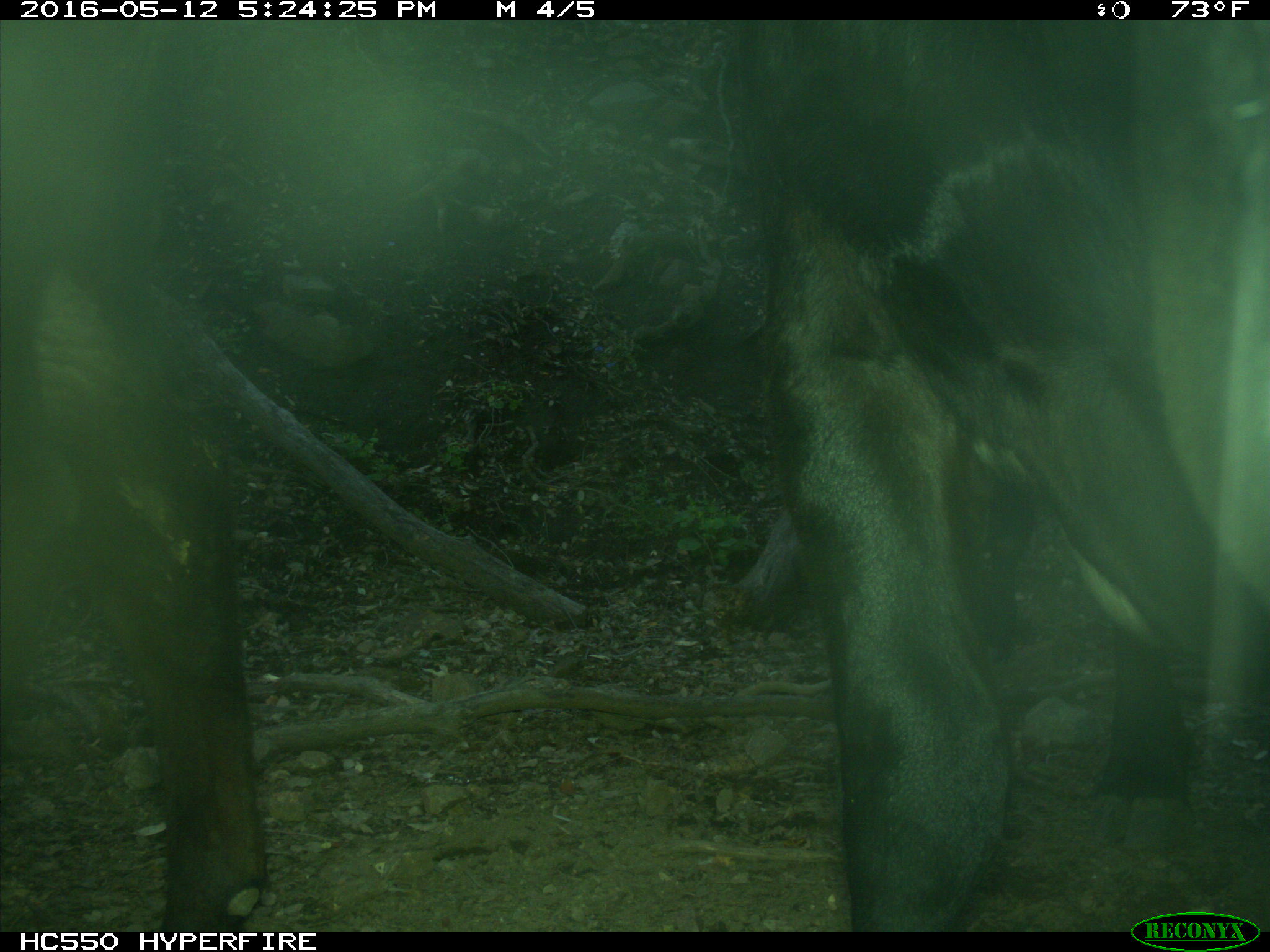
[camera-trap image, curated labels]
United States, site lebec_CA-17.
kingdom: Animalia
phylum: Chordata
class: Mammalia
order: Artiodactyla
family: Bovidae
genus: Bos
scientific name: Bos taurus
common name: domestic cow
Bos taurus (domestic cow).